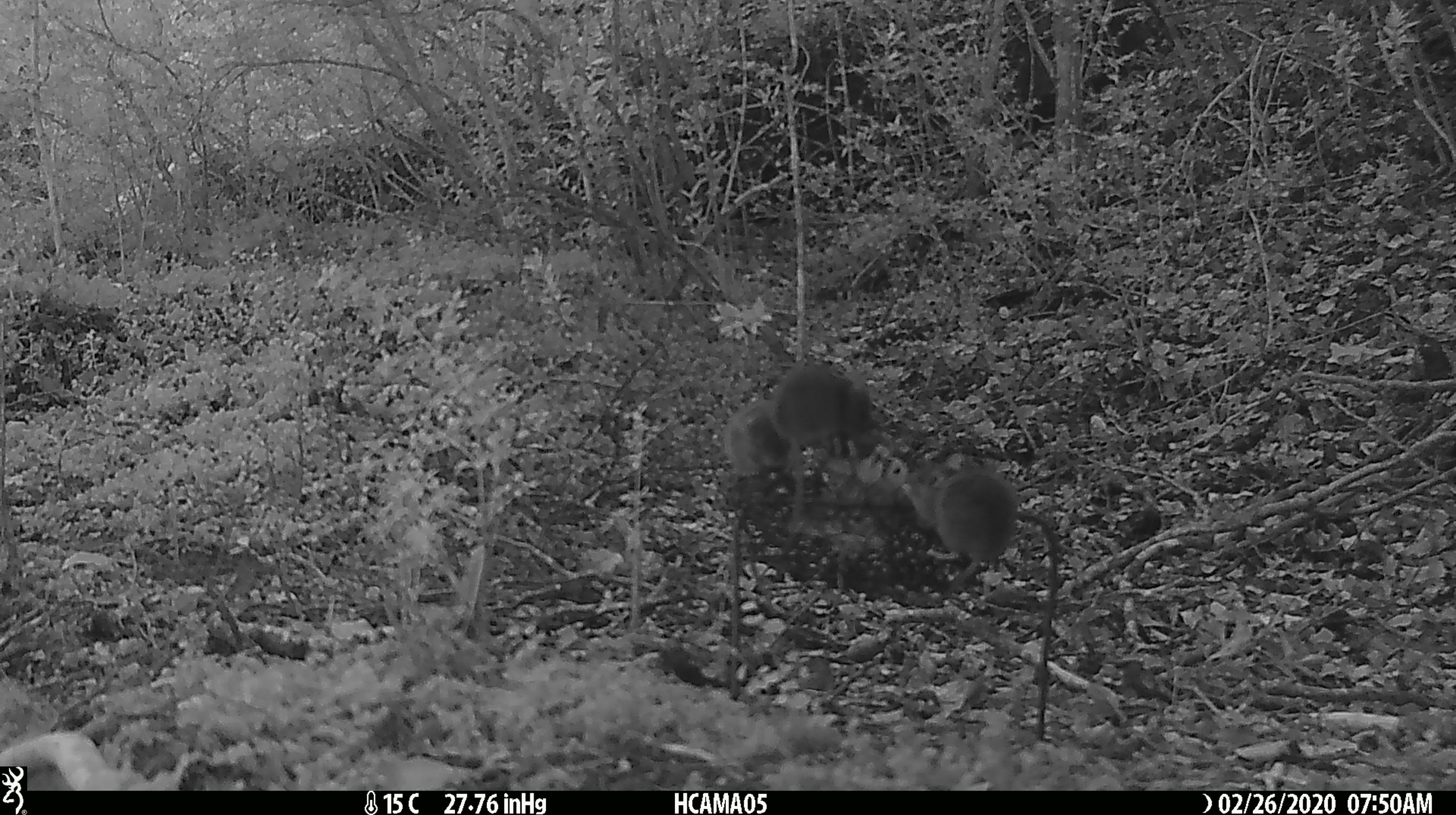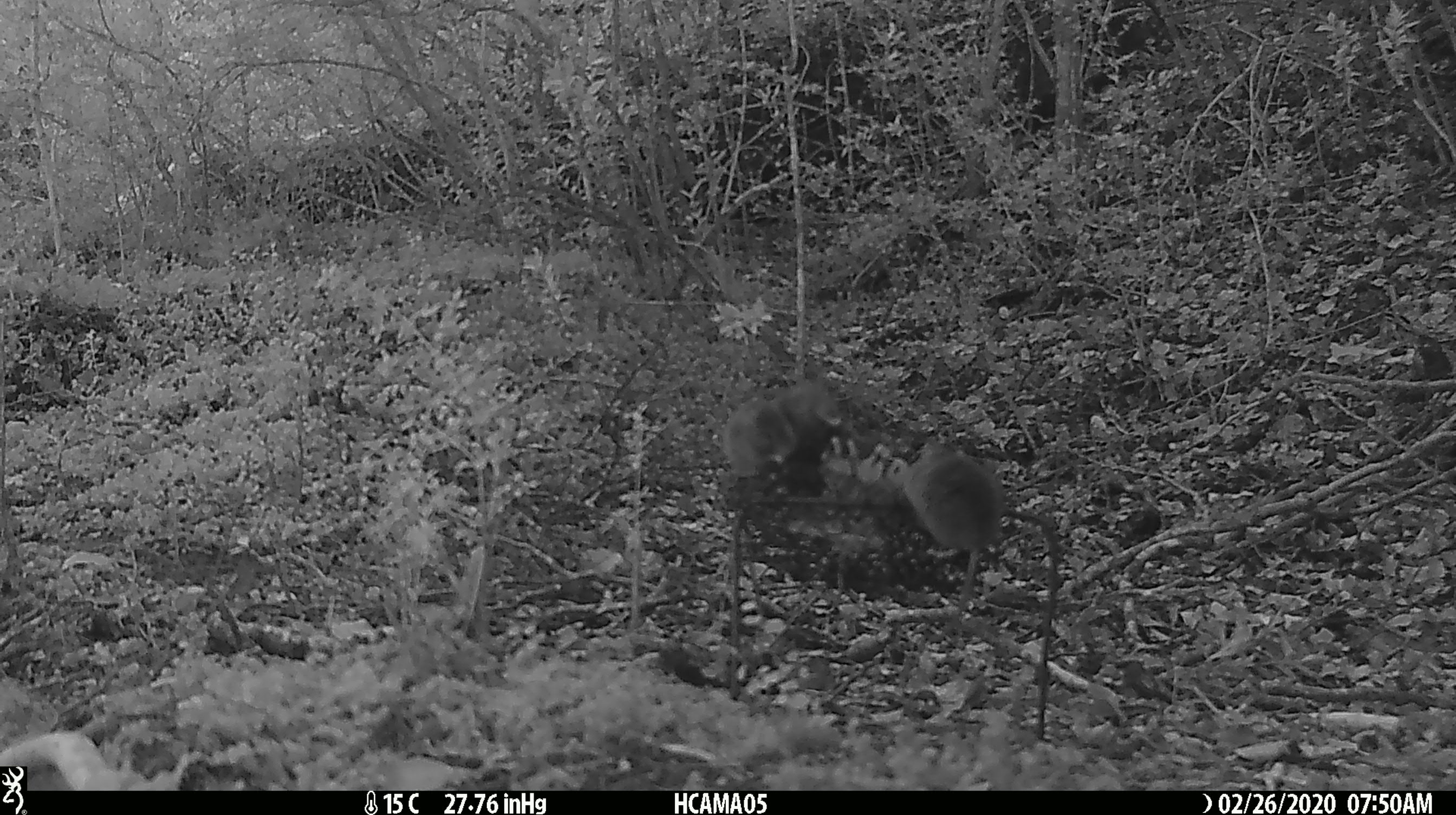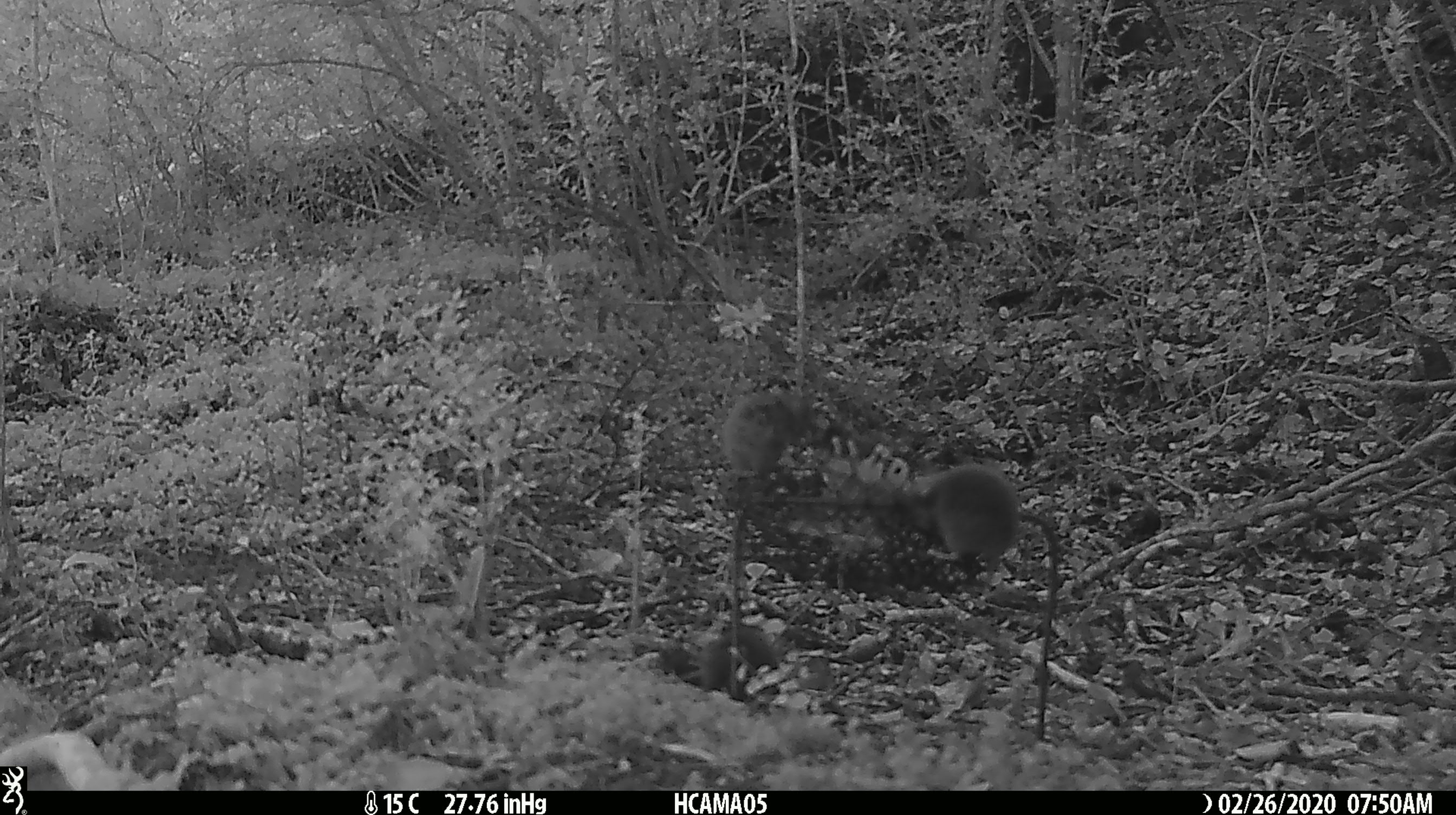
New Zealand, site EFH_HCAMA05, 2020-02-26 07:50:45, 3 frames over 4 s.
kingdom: Animalia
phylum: Chordata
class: Mammalia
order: Rodentia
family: Muridae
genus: Mus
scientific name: Mus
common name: mouse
Mouse (Mus).